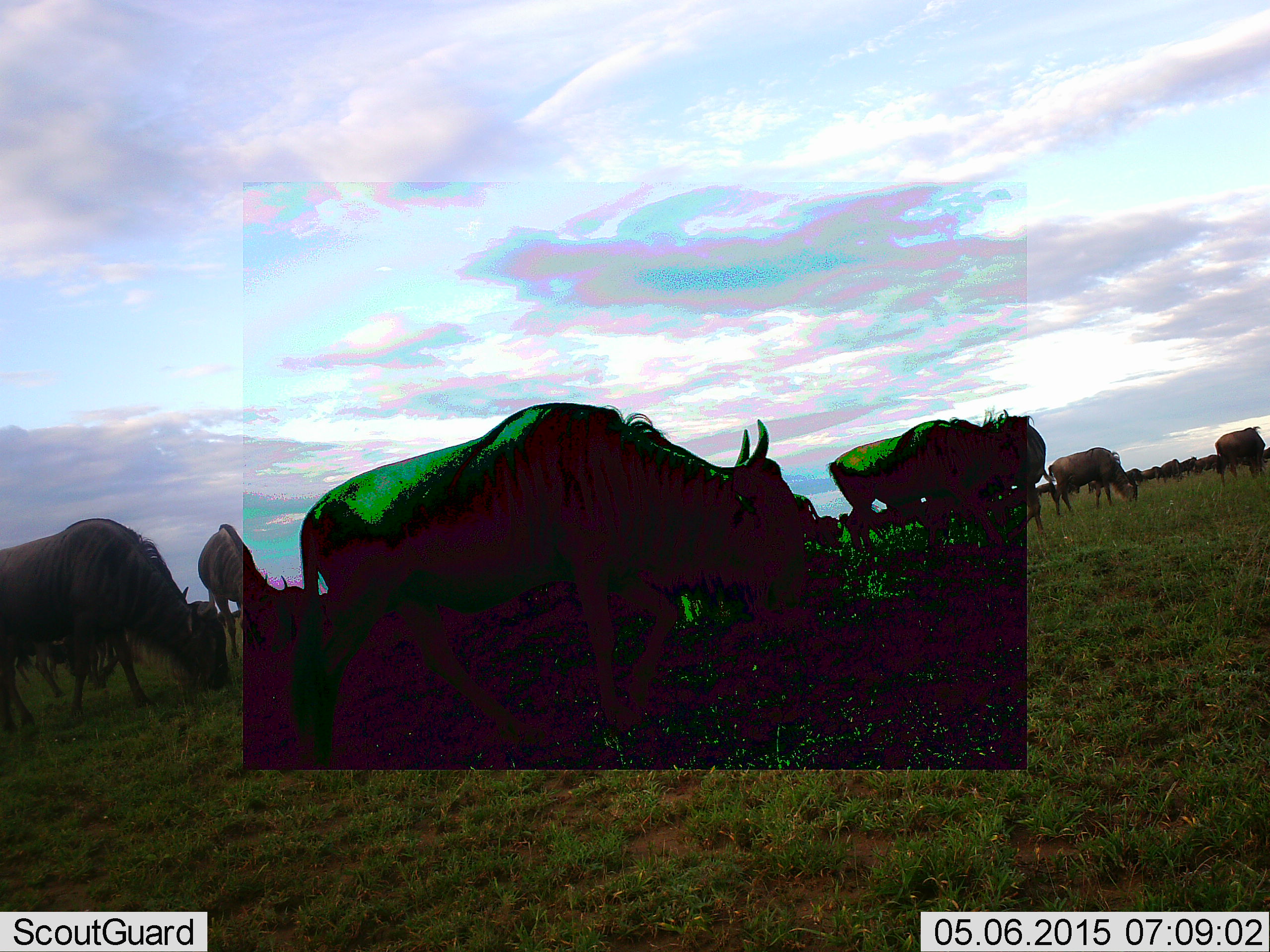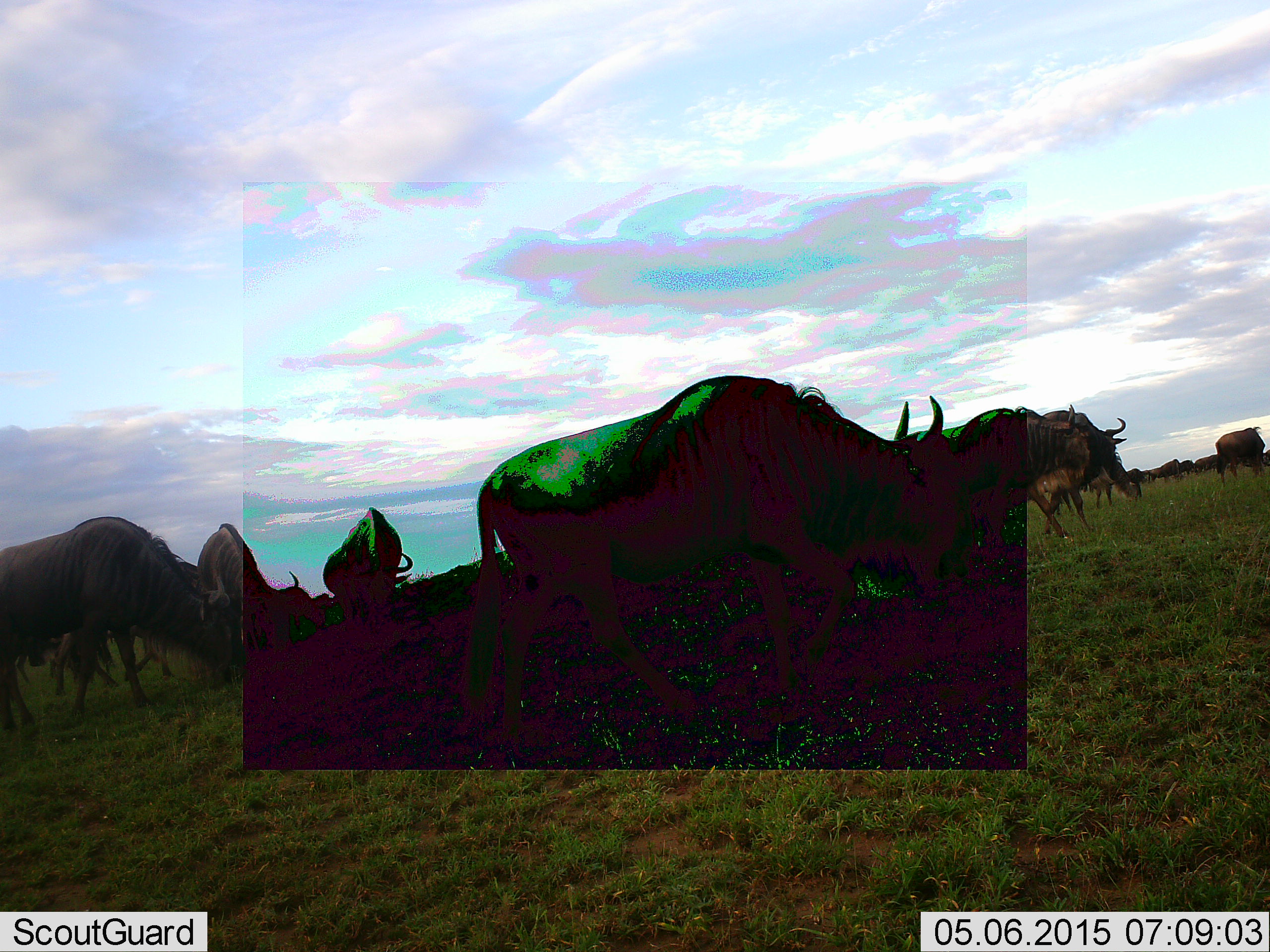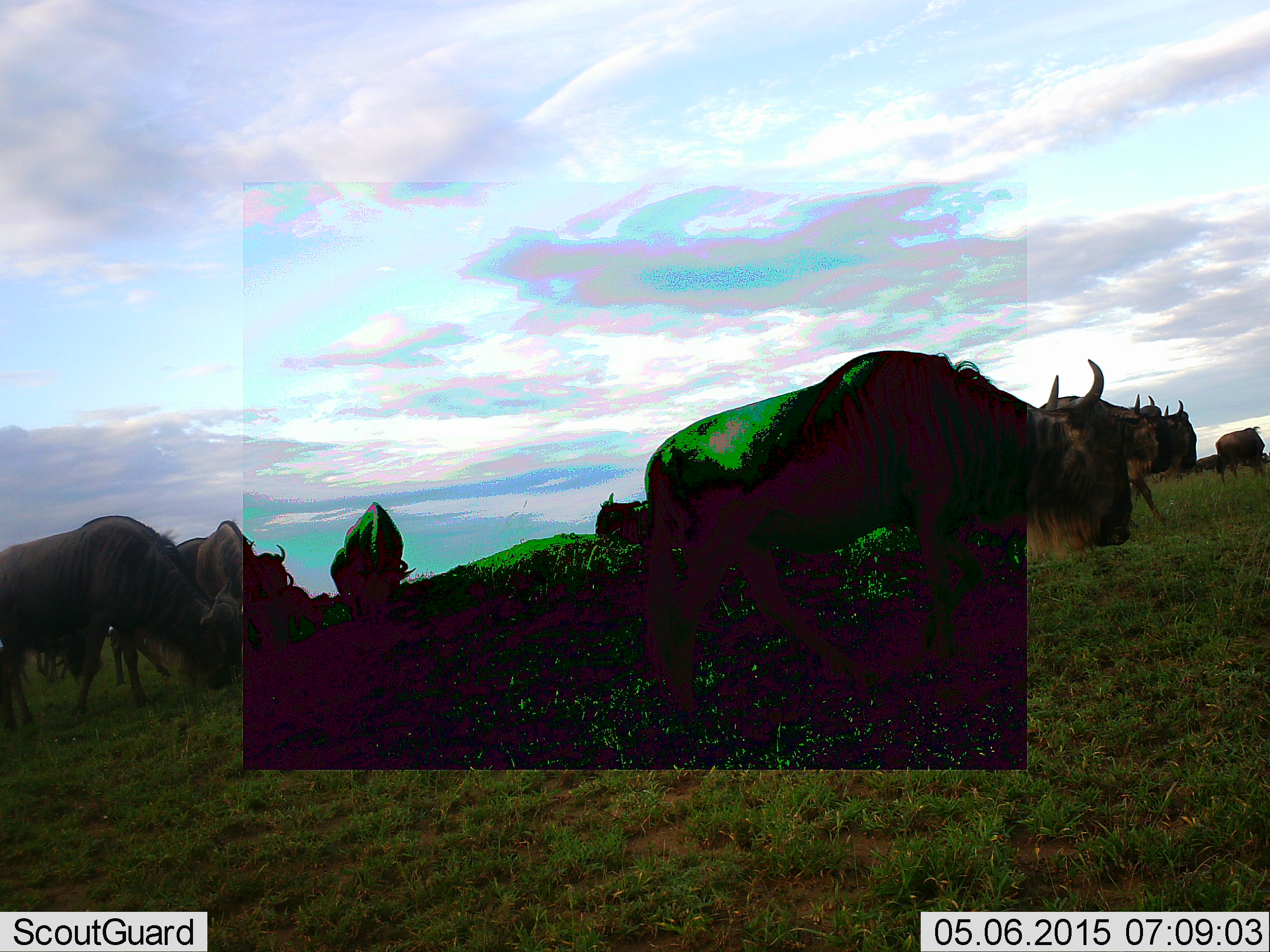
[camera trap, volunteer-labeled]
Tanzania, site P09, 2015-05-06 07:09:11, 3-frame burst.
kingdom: Animalia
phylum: Chordata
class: Mammalia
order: Artiodactyla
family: Bovidae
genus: Connochaetes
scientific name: Connochaetes taurinus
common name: blue wildebeest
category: wildebeest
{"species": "wildebeest (blue wildebeest) (Connochaetes taurinus)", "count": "11-50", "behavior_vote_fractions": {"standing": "45%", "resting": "0%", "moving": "82%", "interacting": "0%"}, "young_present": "0%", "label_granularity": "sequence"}